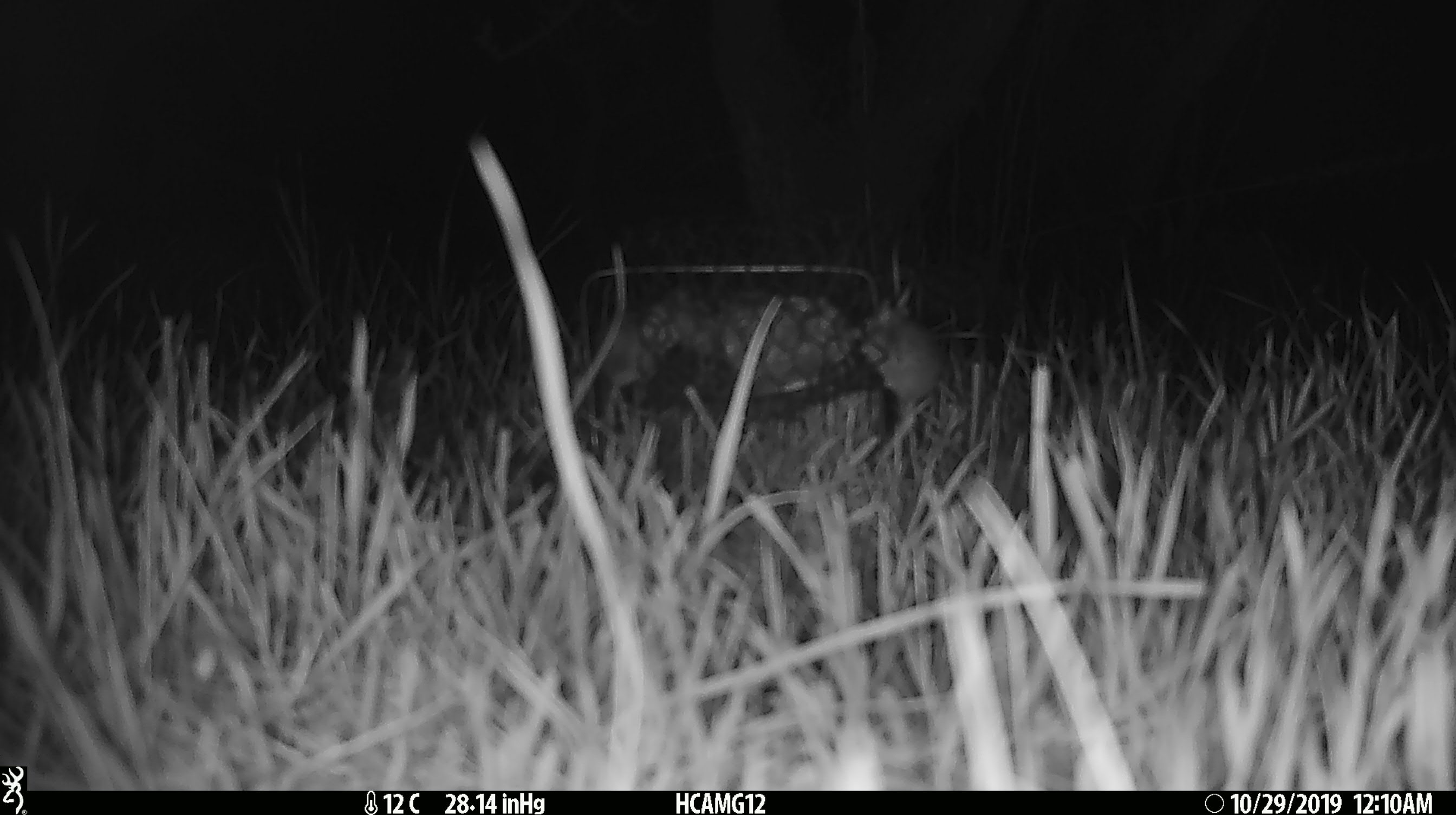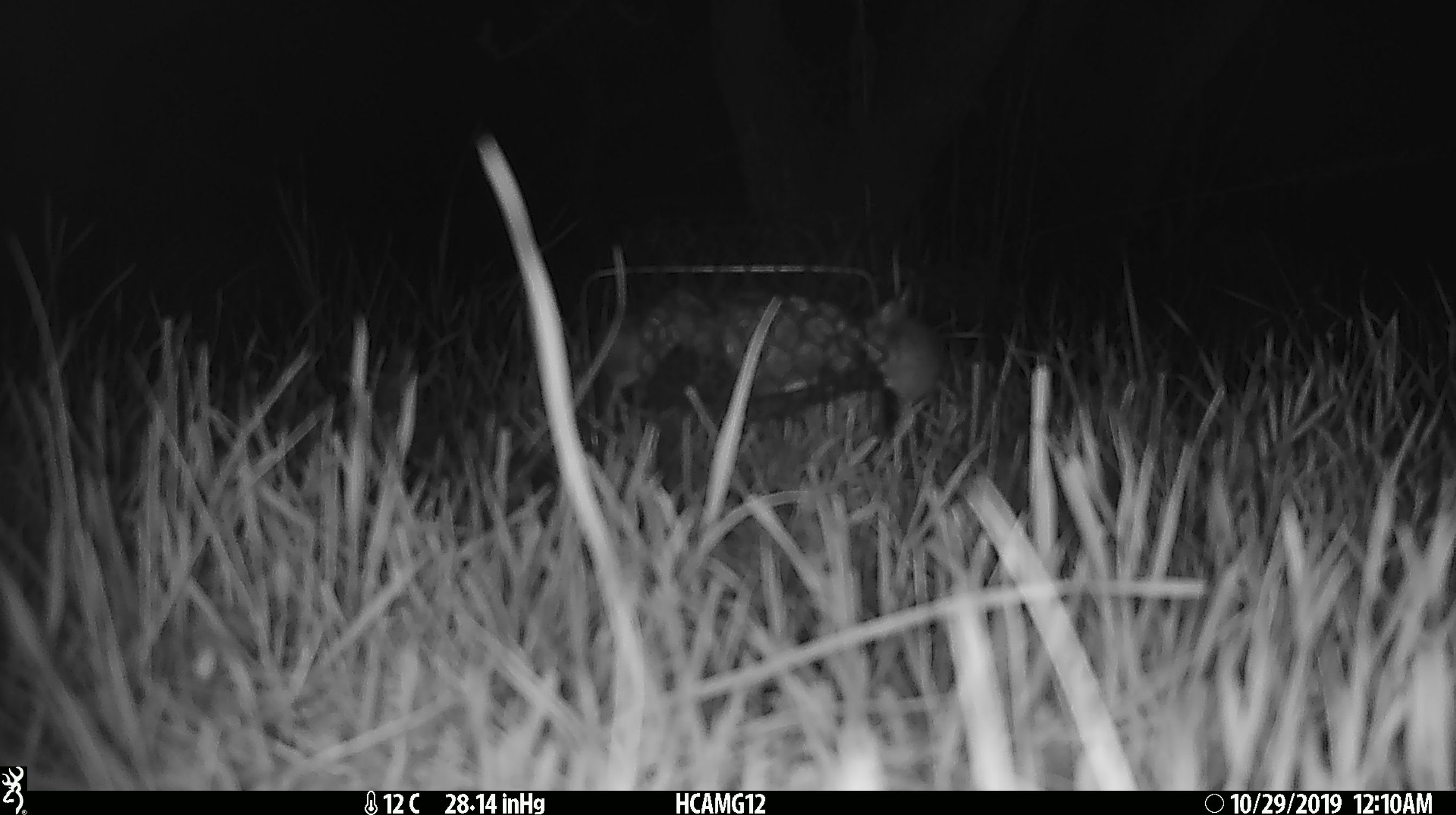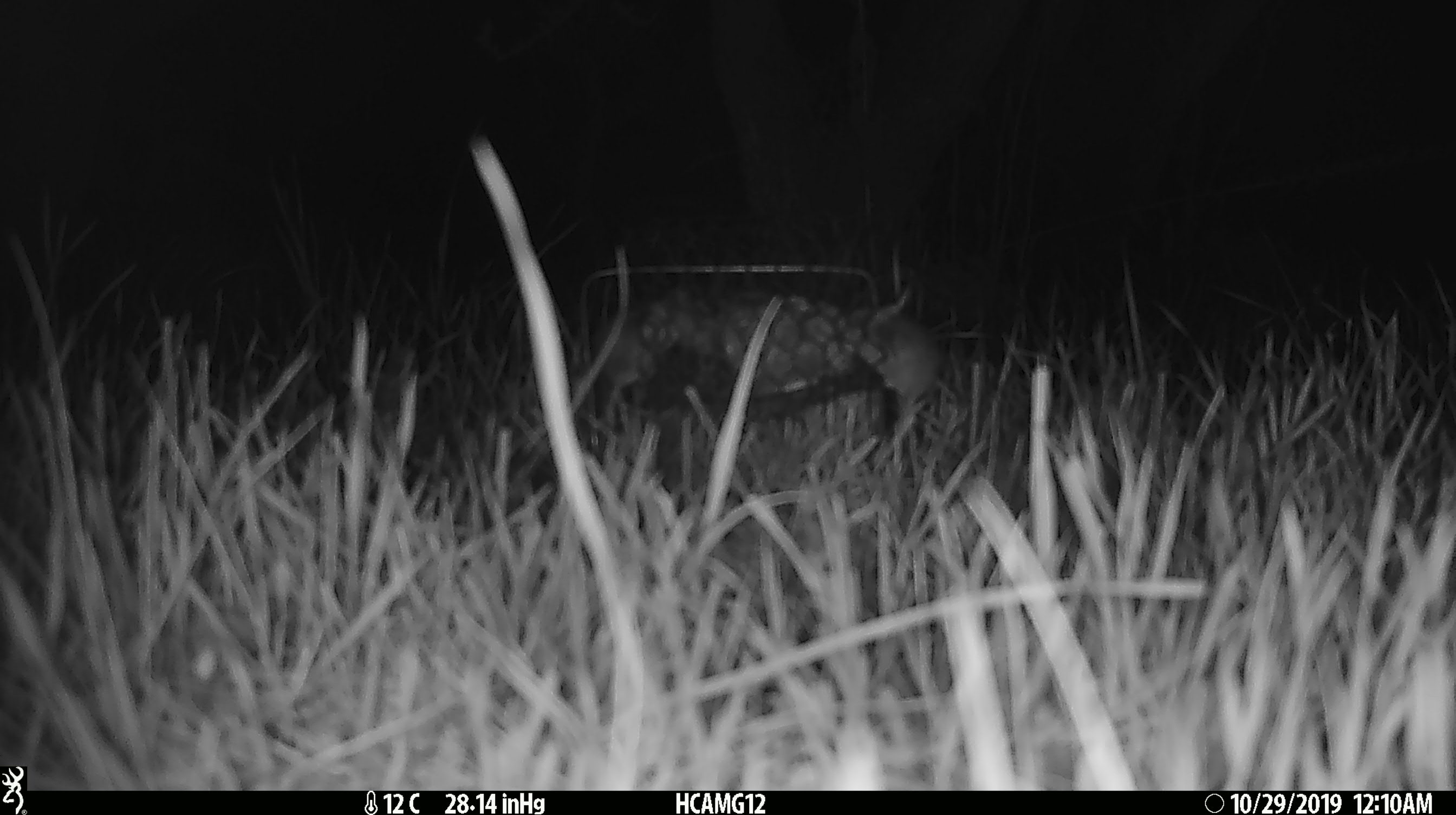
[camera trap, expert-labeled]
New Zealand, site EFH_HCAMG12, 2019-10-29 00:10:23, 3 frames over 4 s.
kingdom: Animalia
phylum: Chordata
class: Mammalia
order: Rodentia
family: Muridae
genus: Mus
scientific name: Mus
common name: mouse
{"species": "mouse (Mus)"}